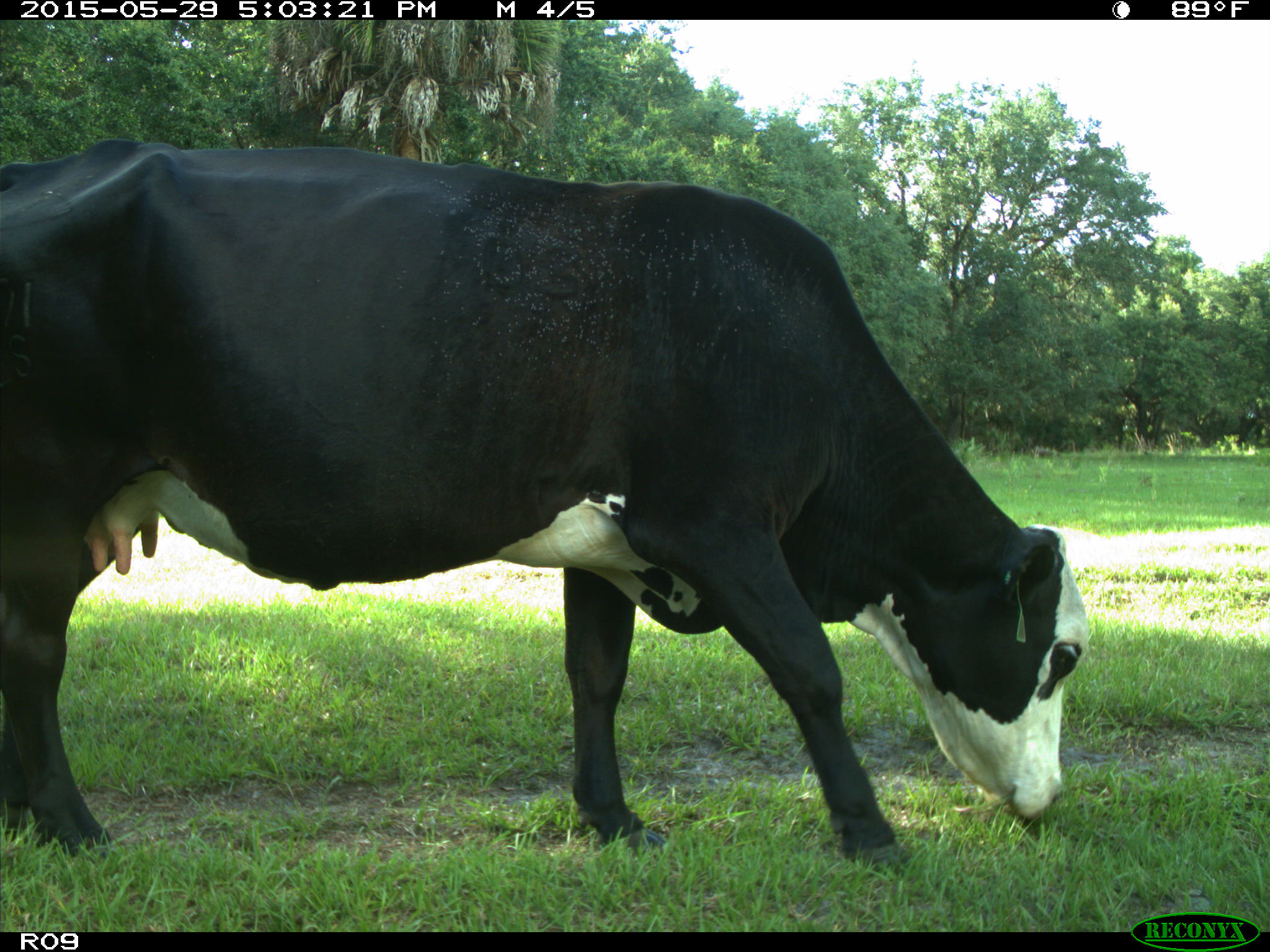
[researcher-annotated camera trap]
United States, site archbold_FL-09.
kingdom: Animalia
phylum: Chordata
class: Mammalia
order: Artiodactyla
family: Bovidae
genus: Bos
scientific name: Bos taurus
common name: domestic cow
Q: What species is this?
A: Bos taurus (domestic cow).